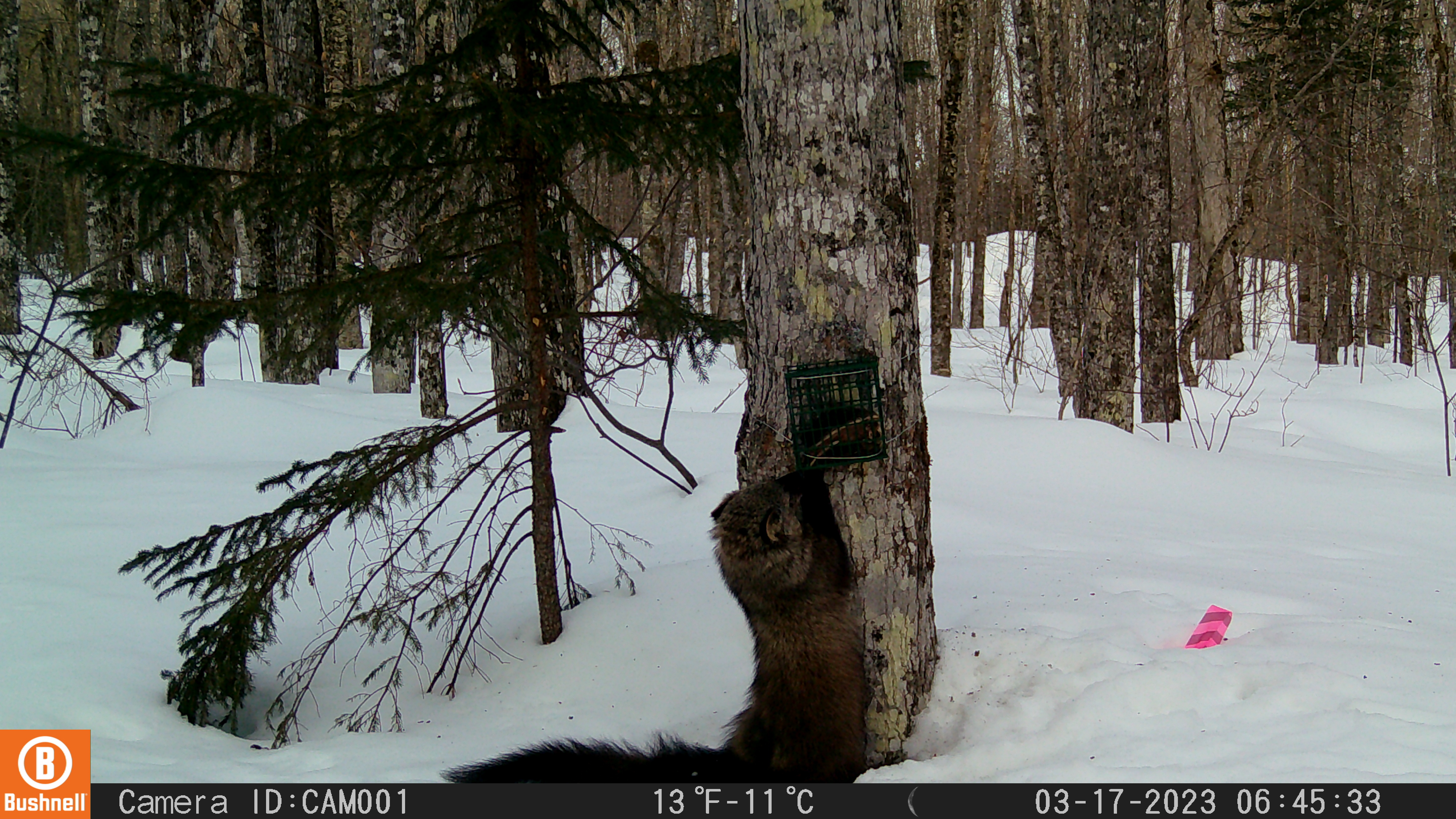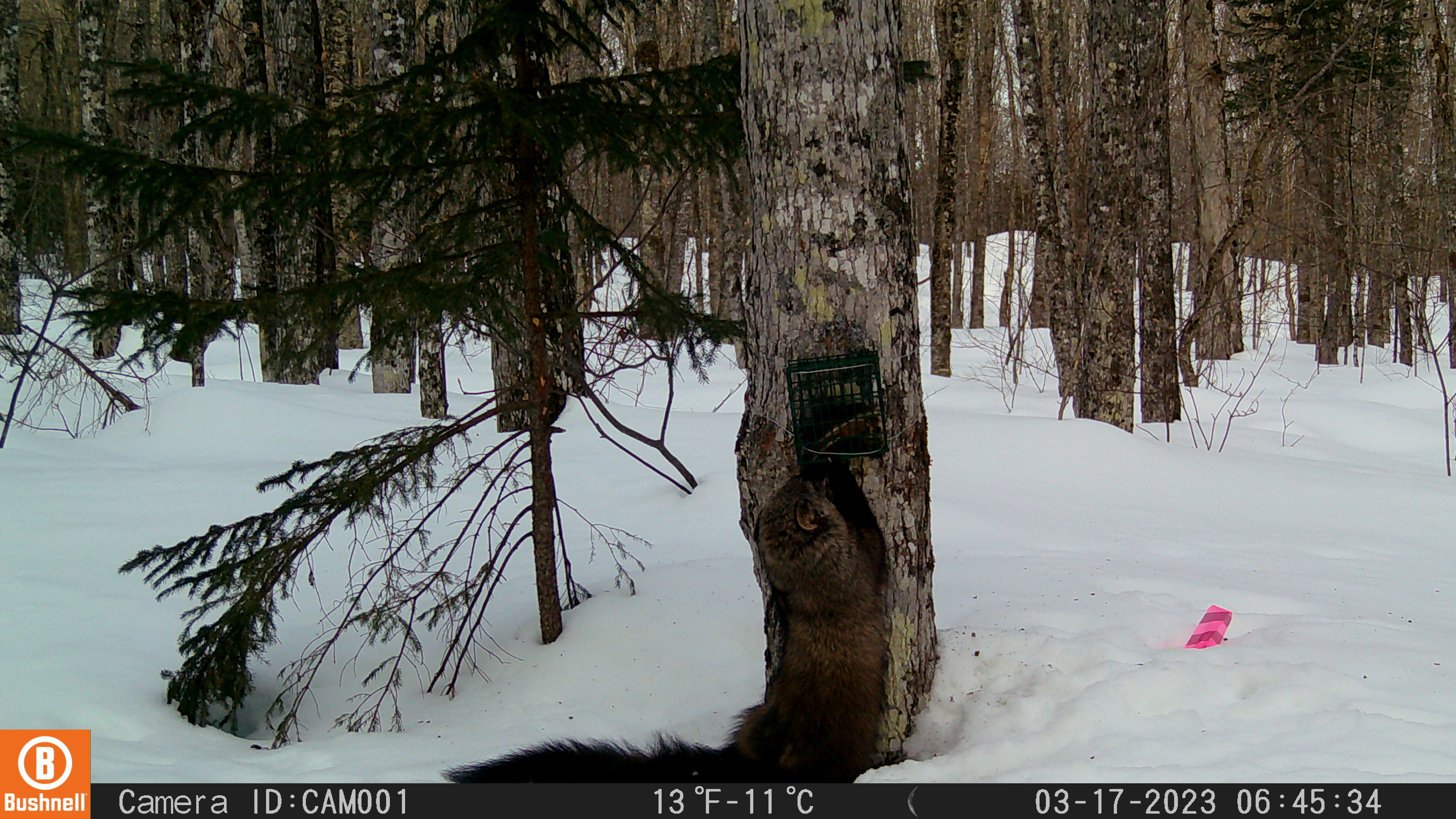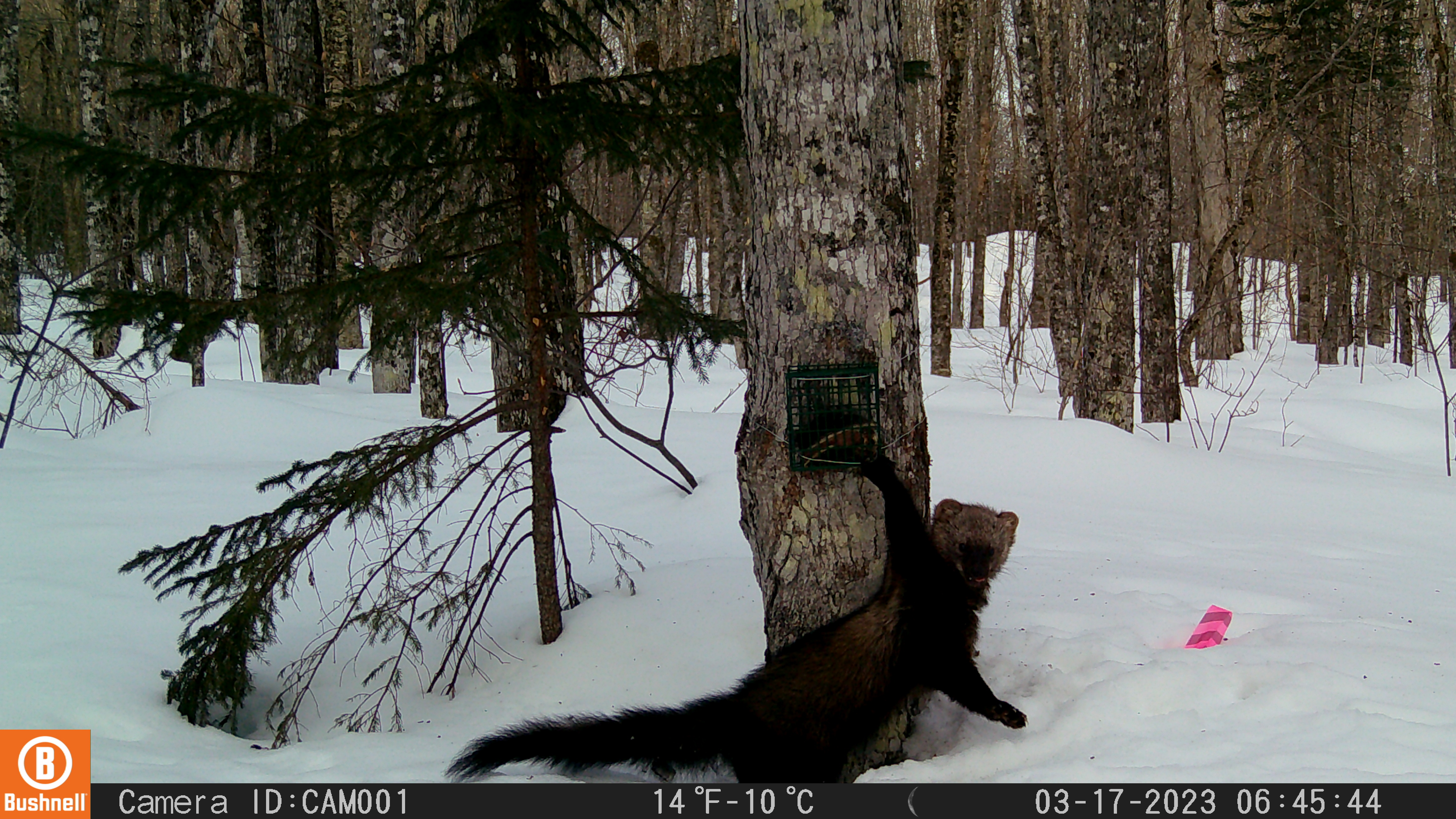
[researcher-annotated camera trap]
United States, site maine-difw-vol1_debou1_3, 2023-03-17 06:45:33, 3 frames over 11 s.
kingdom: Animalia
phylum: Chordata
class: Mammalia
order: Carnivora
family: Mustelidae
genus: Pekania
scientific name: Pekania pennanti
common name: fisher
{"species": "fisher (Pekania pennanti)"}